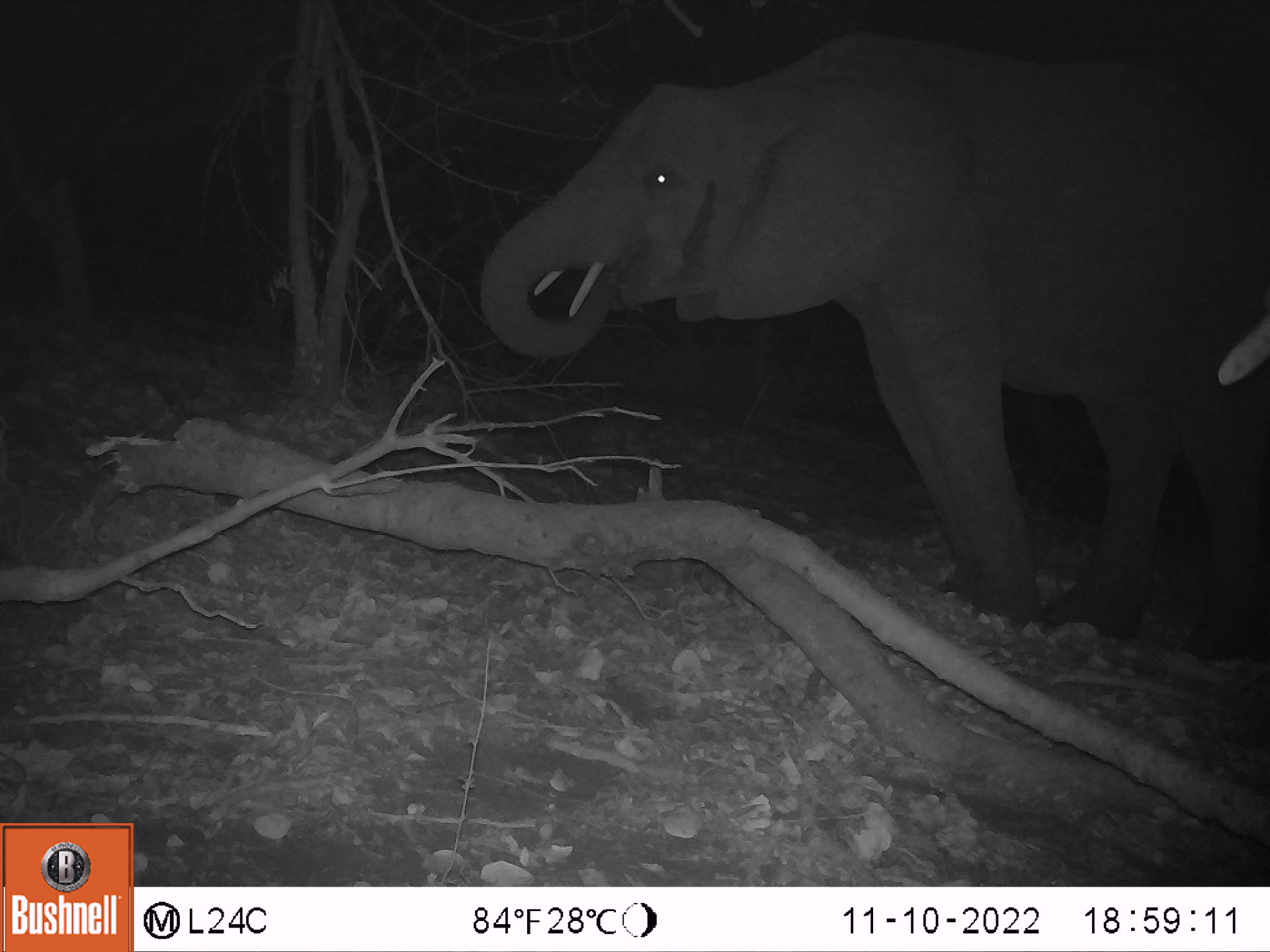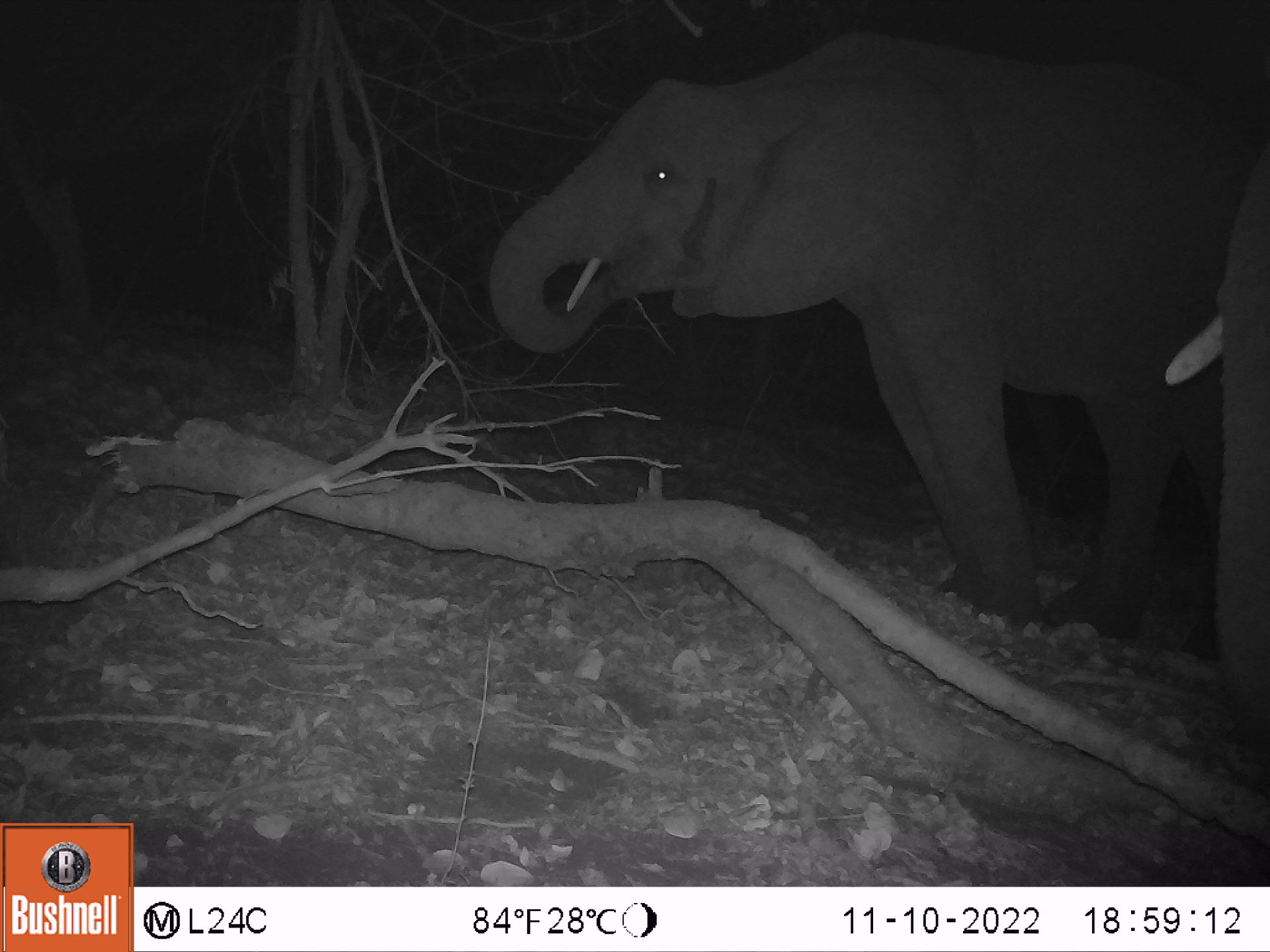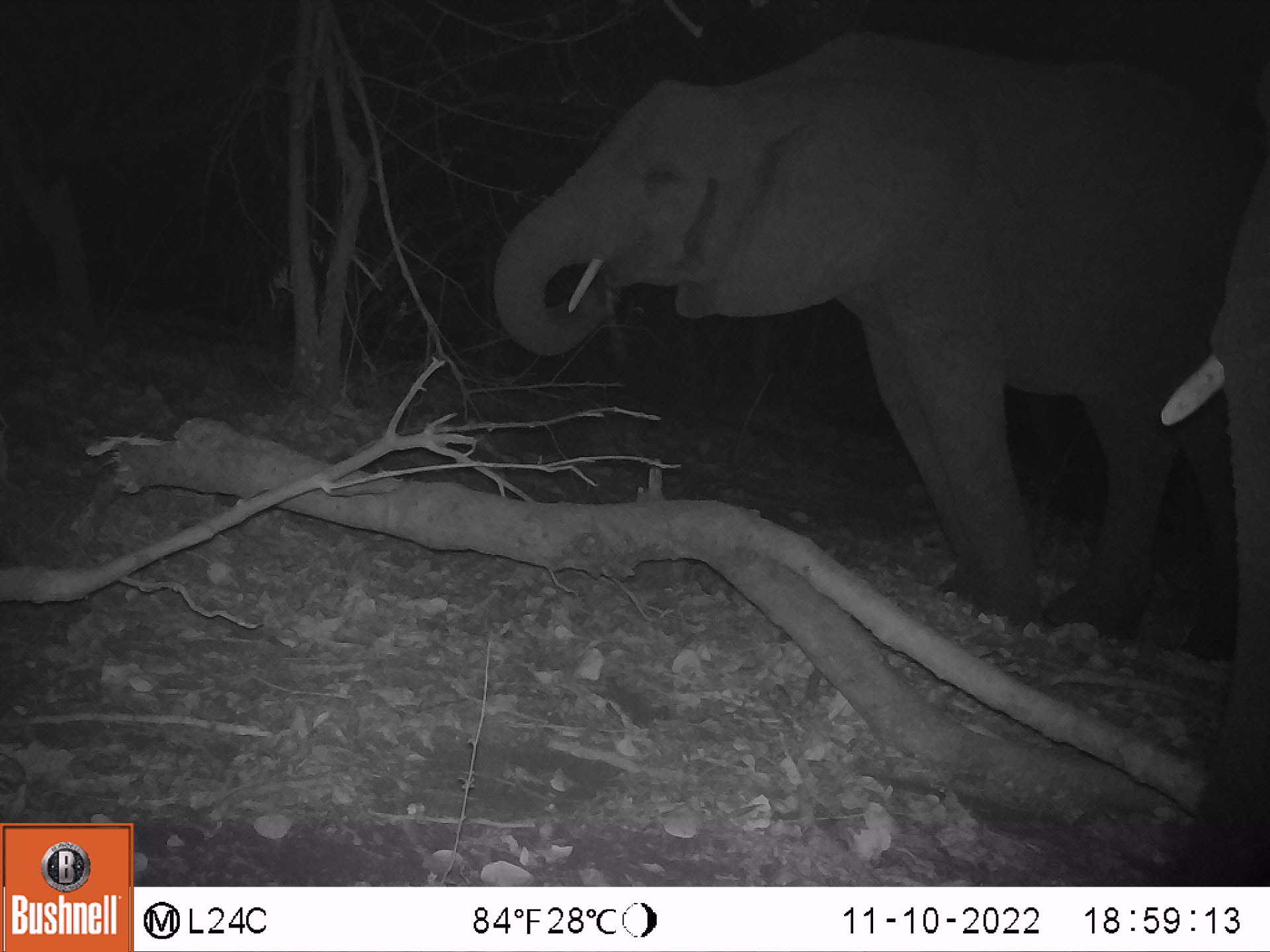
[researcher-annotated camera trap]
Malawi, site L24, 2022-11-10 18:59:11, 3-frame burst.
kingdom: Animalia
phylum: Chordata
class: Mammalia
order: Proboscidea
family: Elephantidae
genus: Loxodonta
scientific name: Loxodonta africana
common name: african savanna elephant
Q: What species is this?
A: African savanna elephant (Loxodonta africana).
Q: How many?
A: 1.